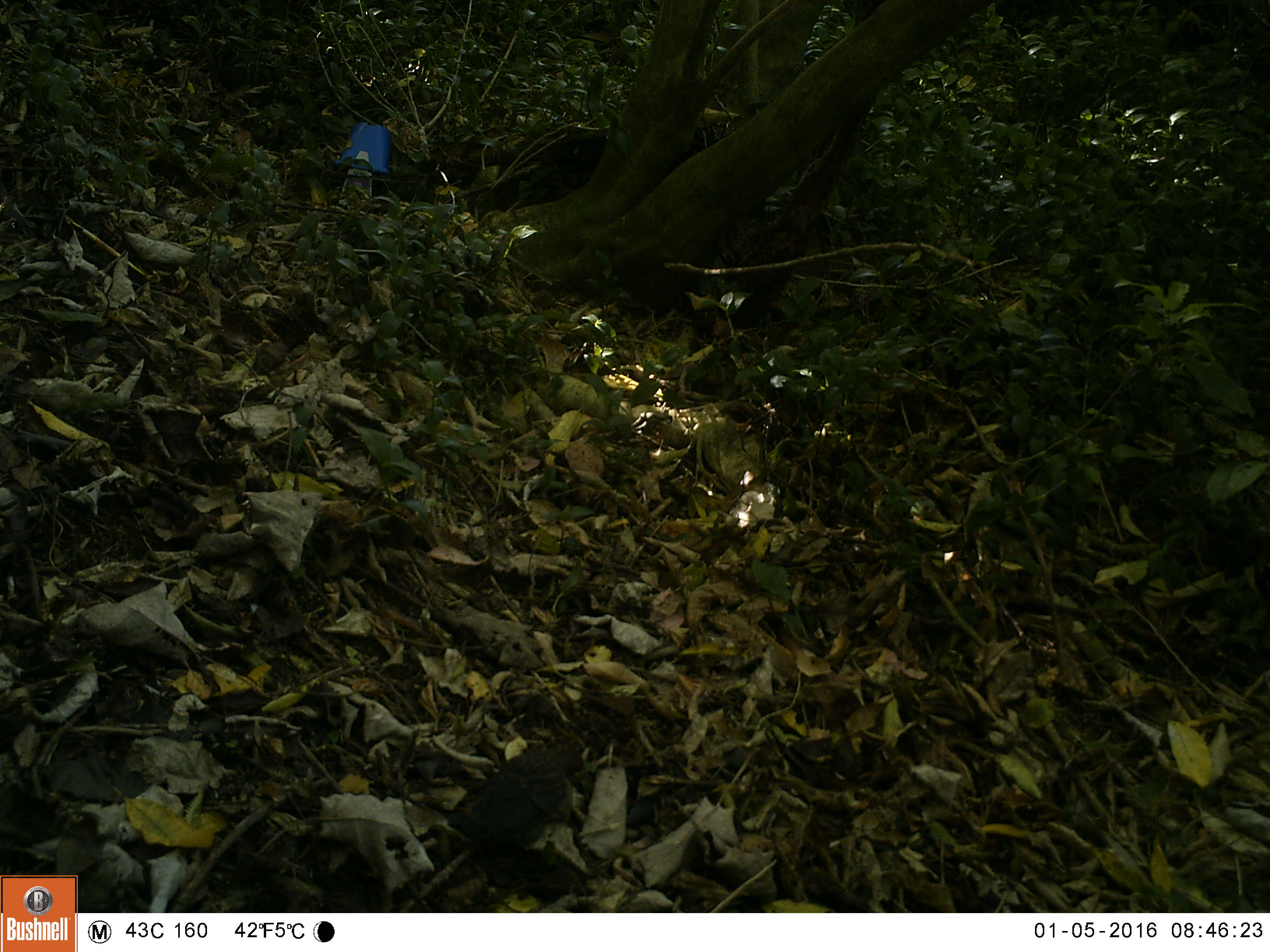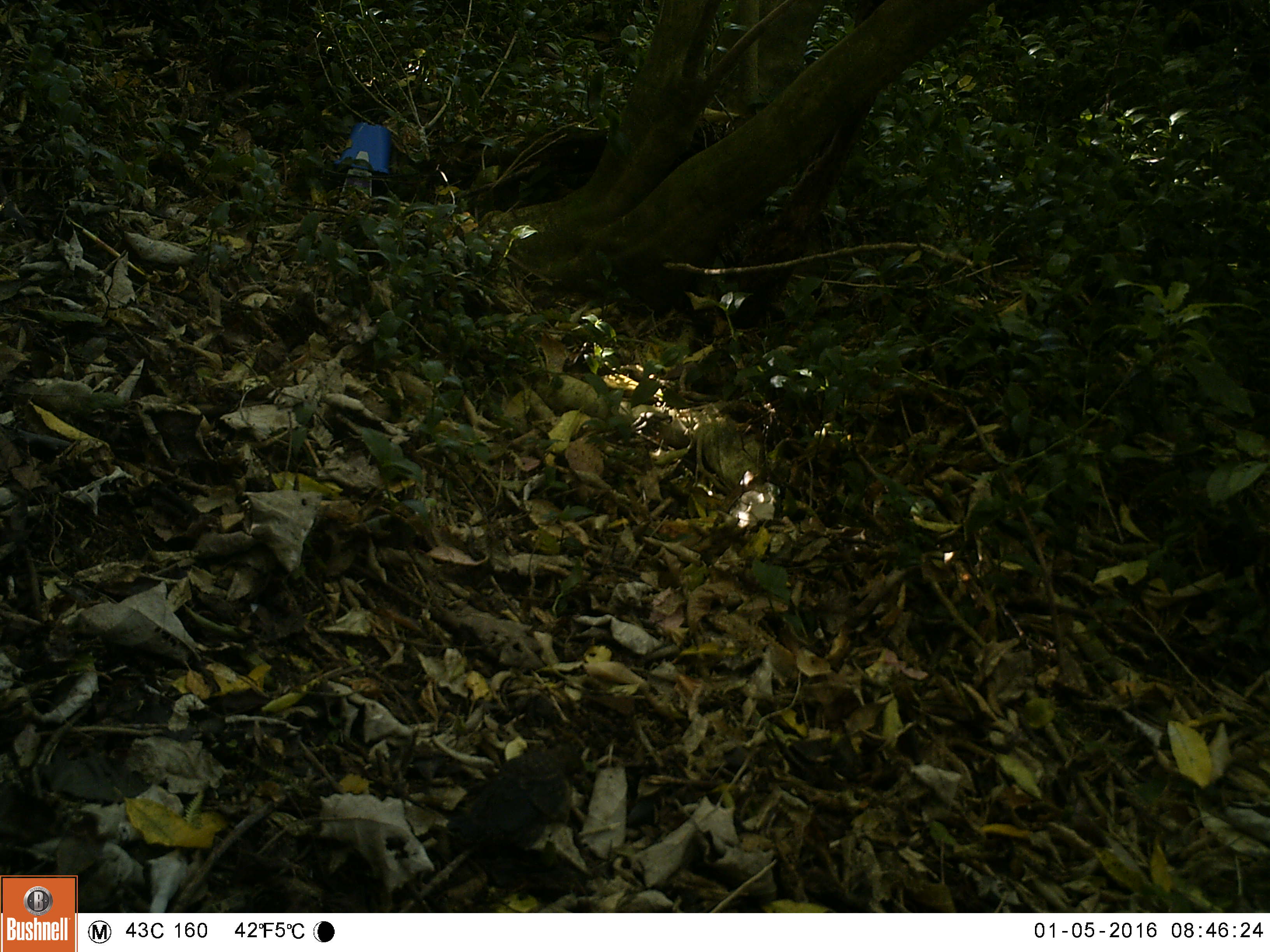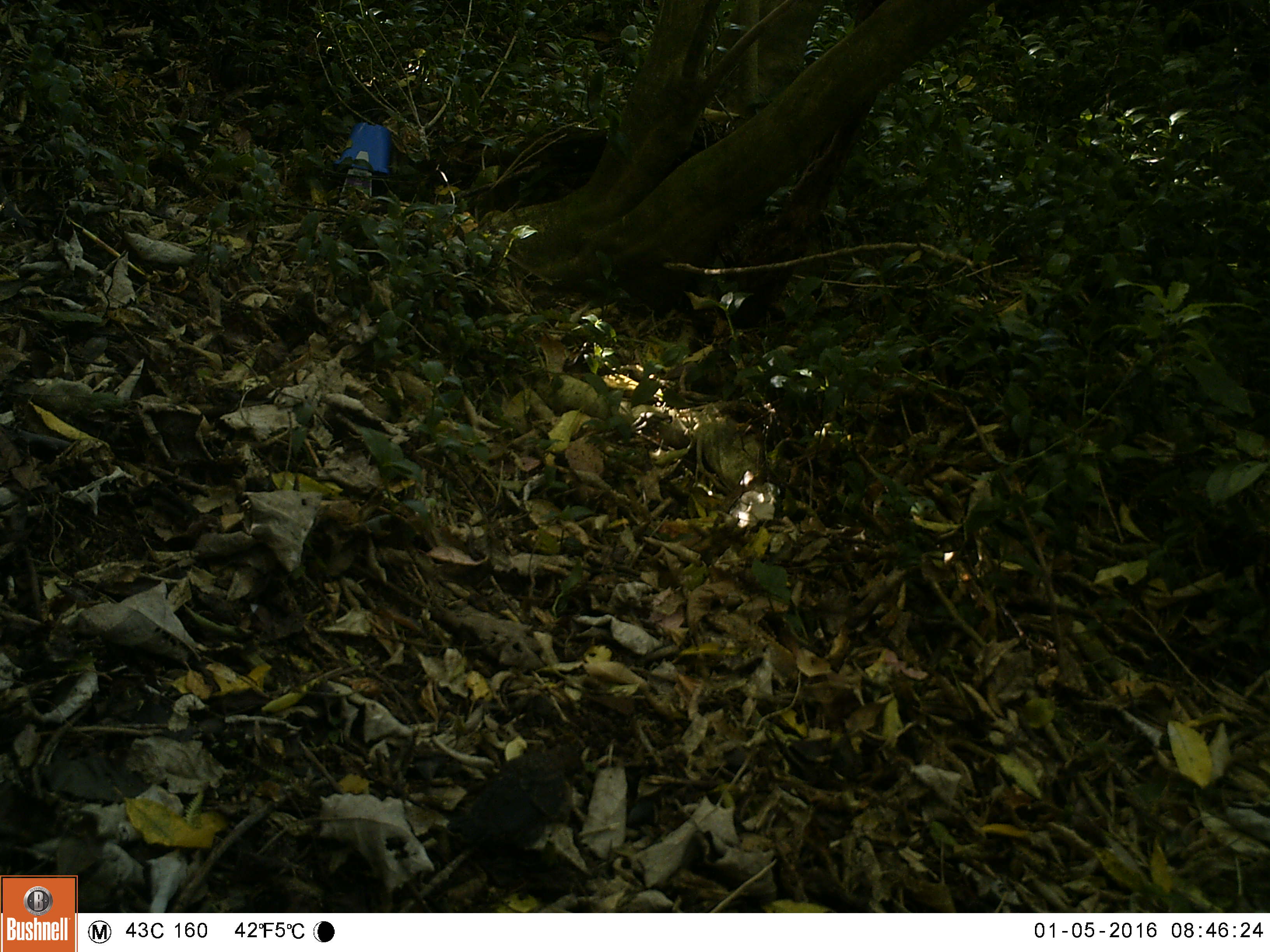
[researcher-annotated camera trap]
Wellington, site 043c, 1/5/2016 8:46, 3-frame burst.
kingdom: Animalia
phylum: Chordata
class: Aves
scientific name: Aves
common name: bird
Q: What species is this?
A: Bird (Aves).